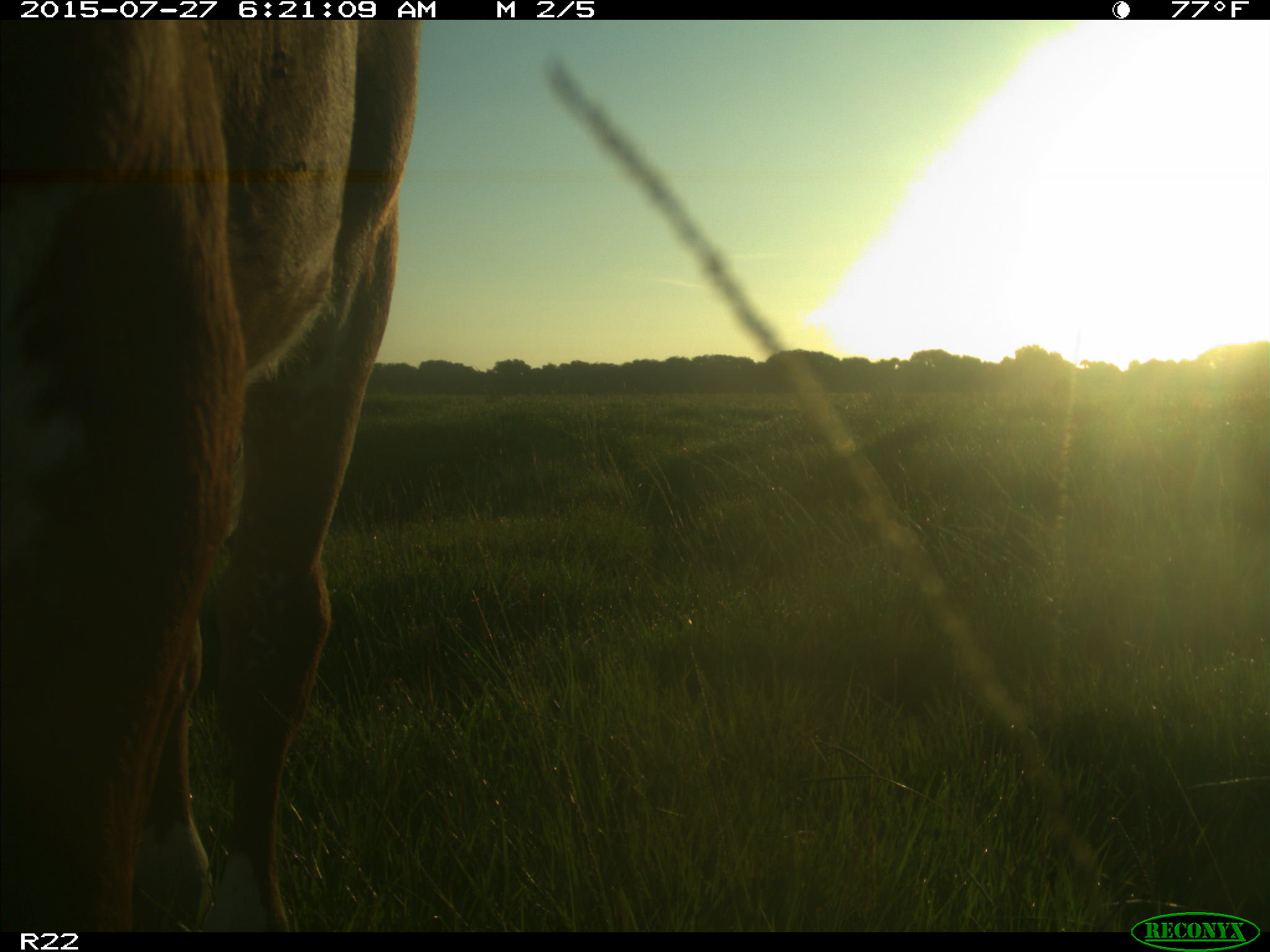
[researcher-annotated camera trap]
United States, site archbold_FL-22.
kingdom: Animalia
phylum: Chordata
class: Mammalia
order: Artiodactyla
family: Bovidae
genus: Bos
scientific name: Bos taurus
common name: domestic cow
Bos taurus (domestic cow).